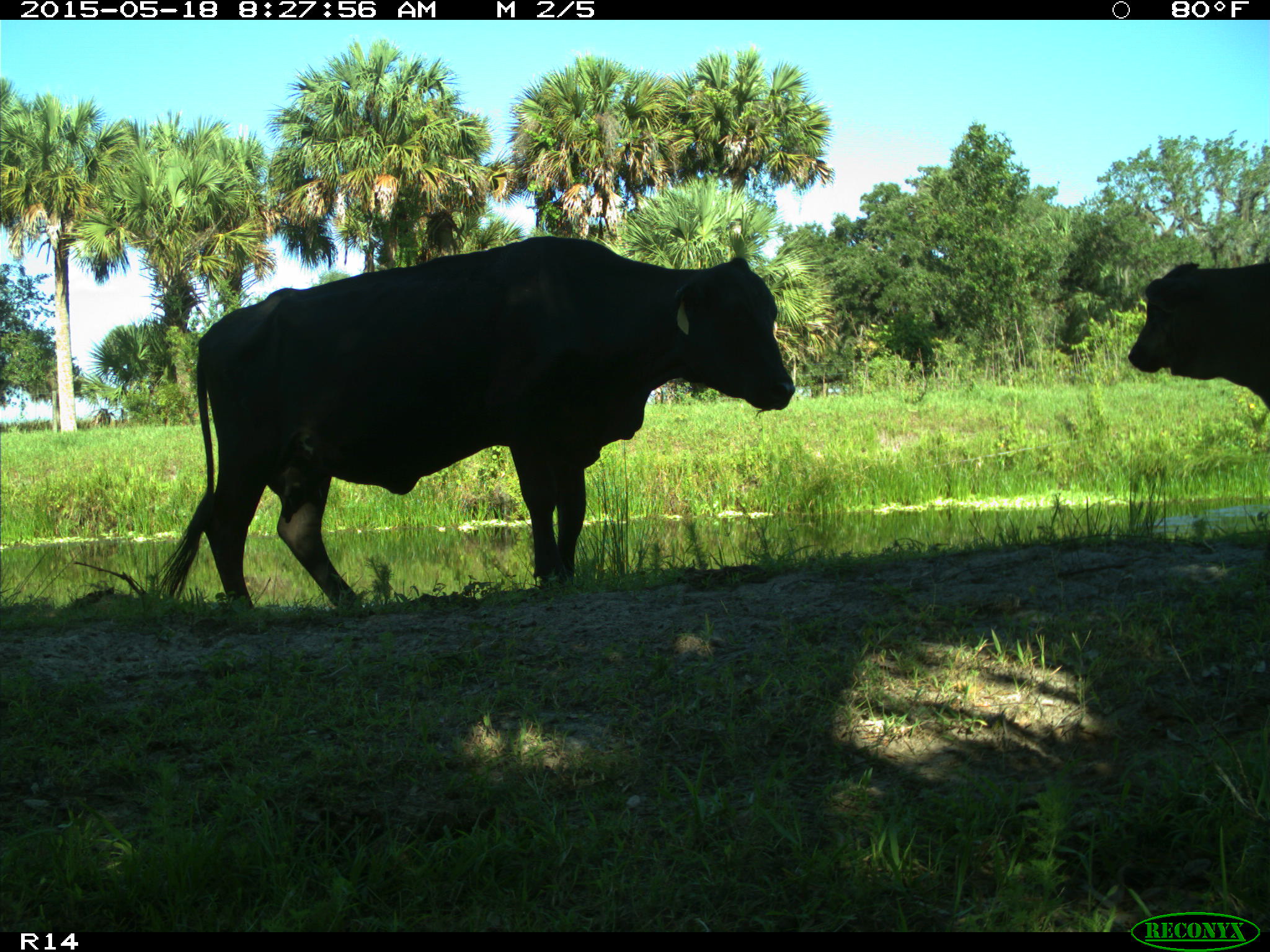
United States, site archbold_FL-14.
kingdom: Animalia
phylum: Chordata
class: Mammalia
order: Artiodactyla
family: Bovidae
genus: Bos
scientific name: Bos taurus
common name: domestic cow